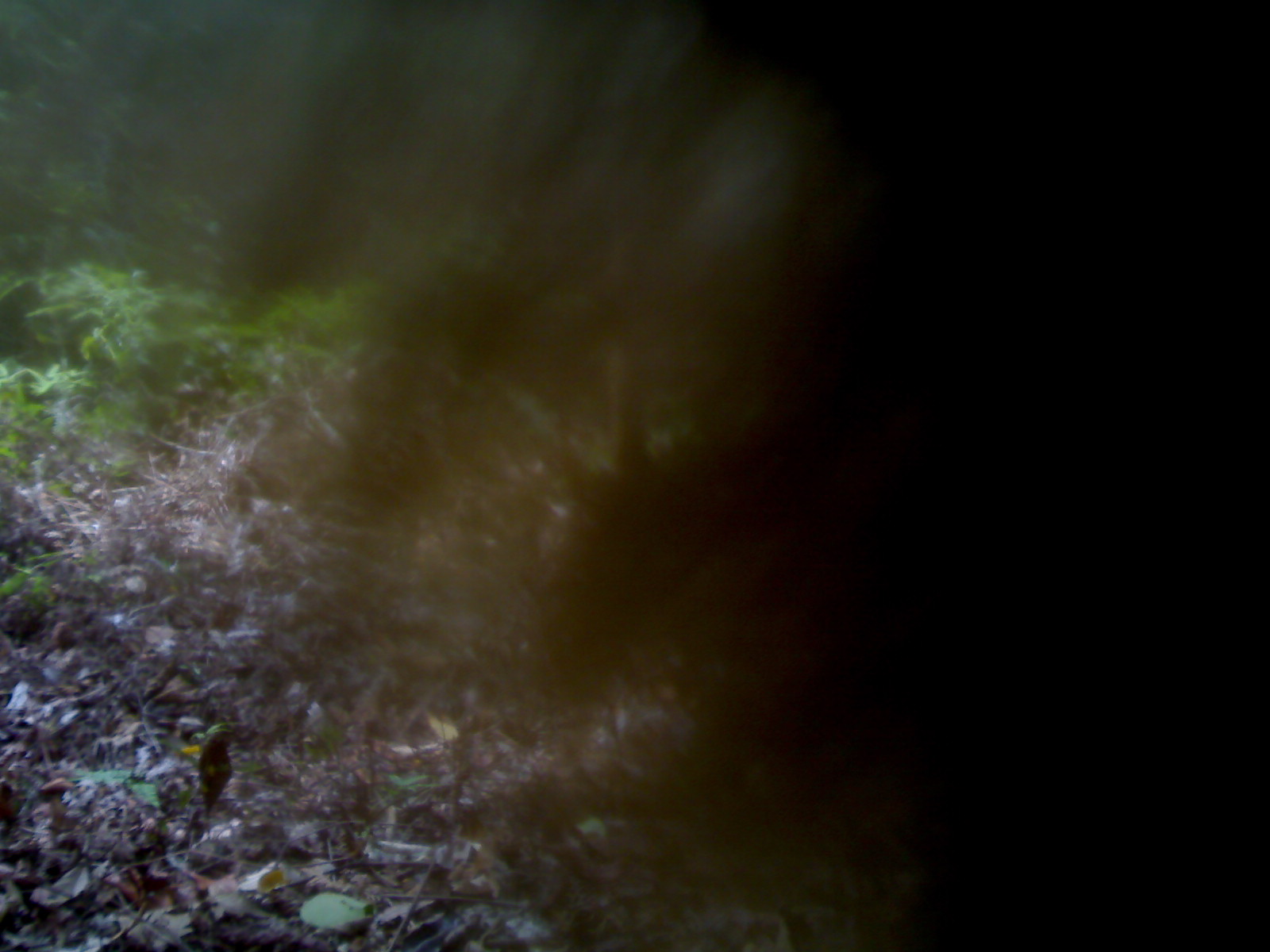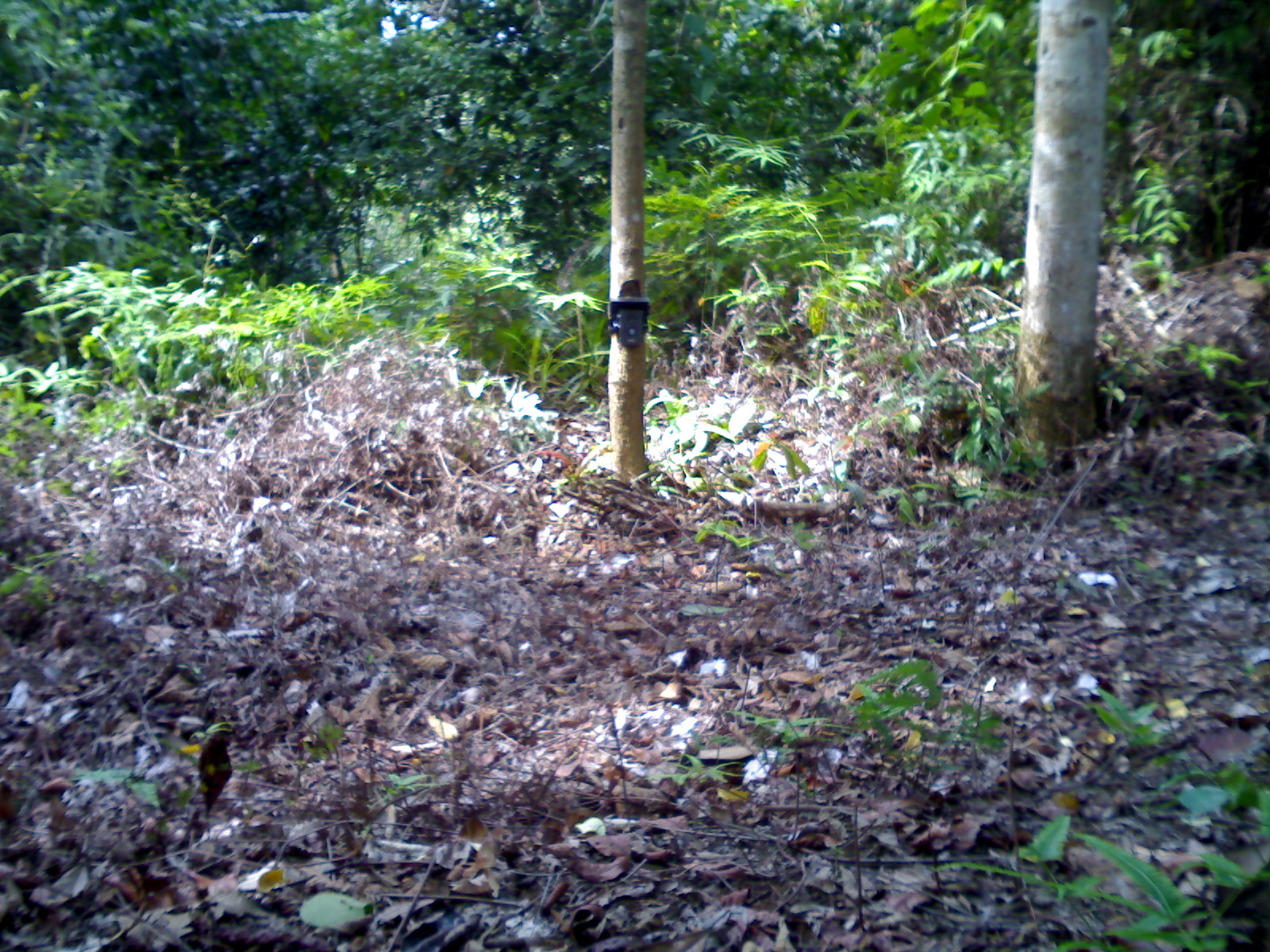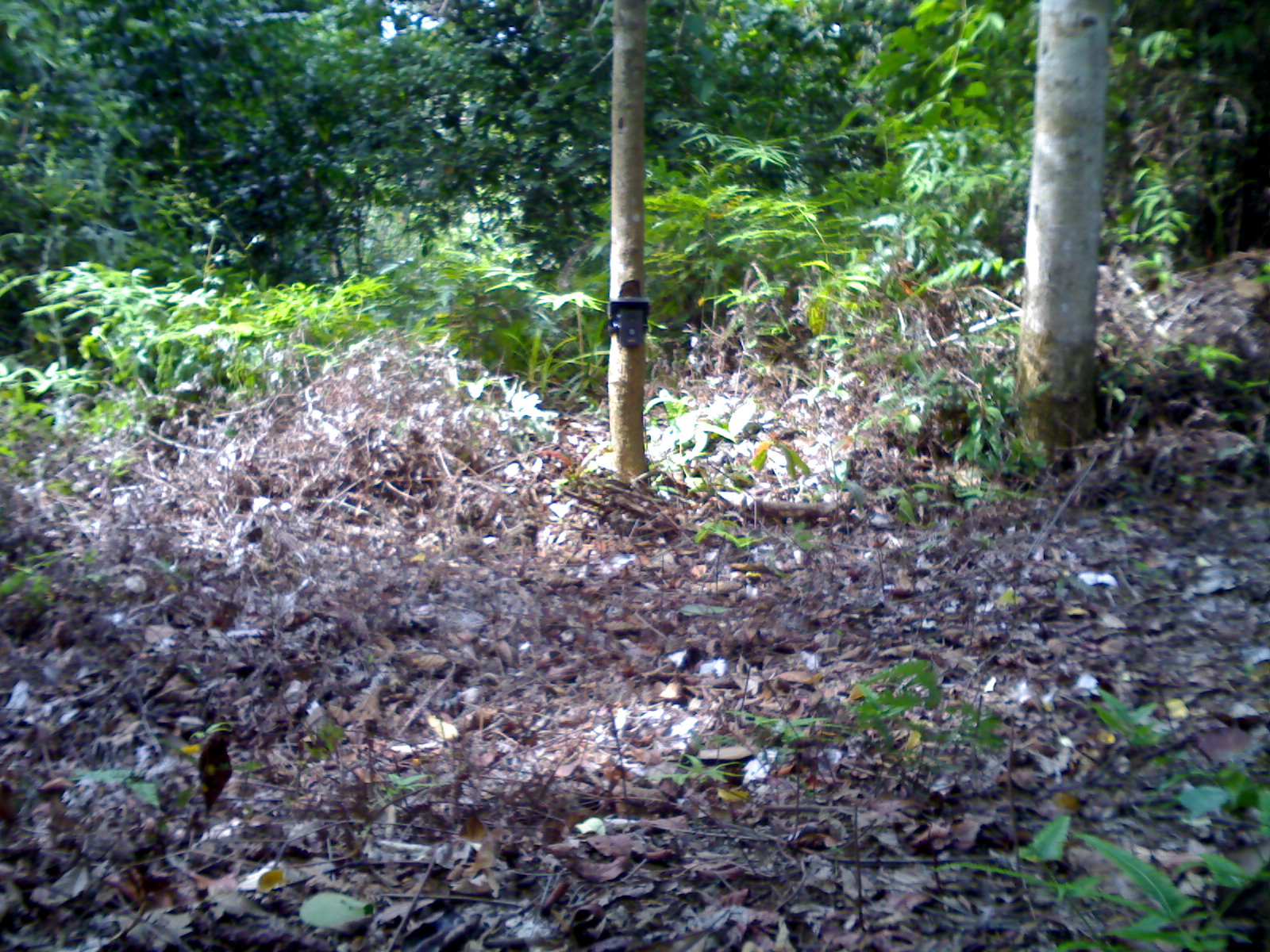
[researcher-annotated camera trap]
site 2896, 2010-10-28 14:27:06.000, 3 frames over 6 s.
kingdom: Animalia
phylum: Chordata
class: Mammalia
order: Primates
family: Cercopithecidae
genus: Macaca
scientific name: Macaca nemestrina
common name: southern pig-tailed macaque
Macaca nemestrina (southern pig-tailed macaque), count 1.